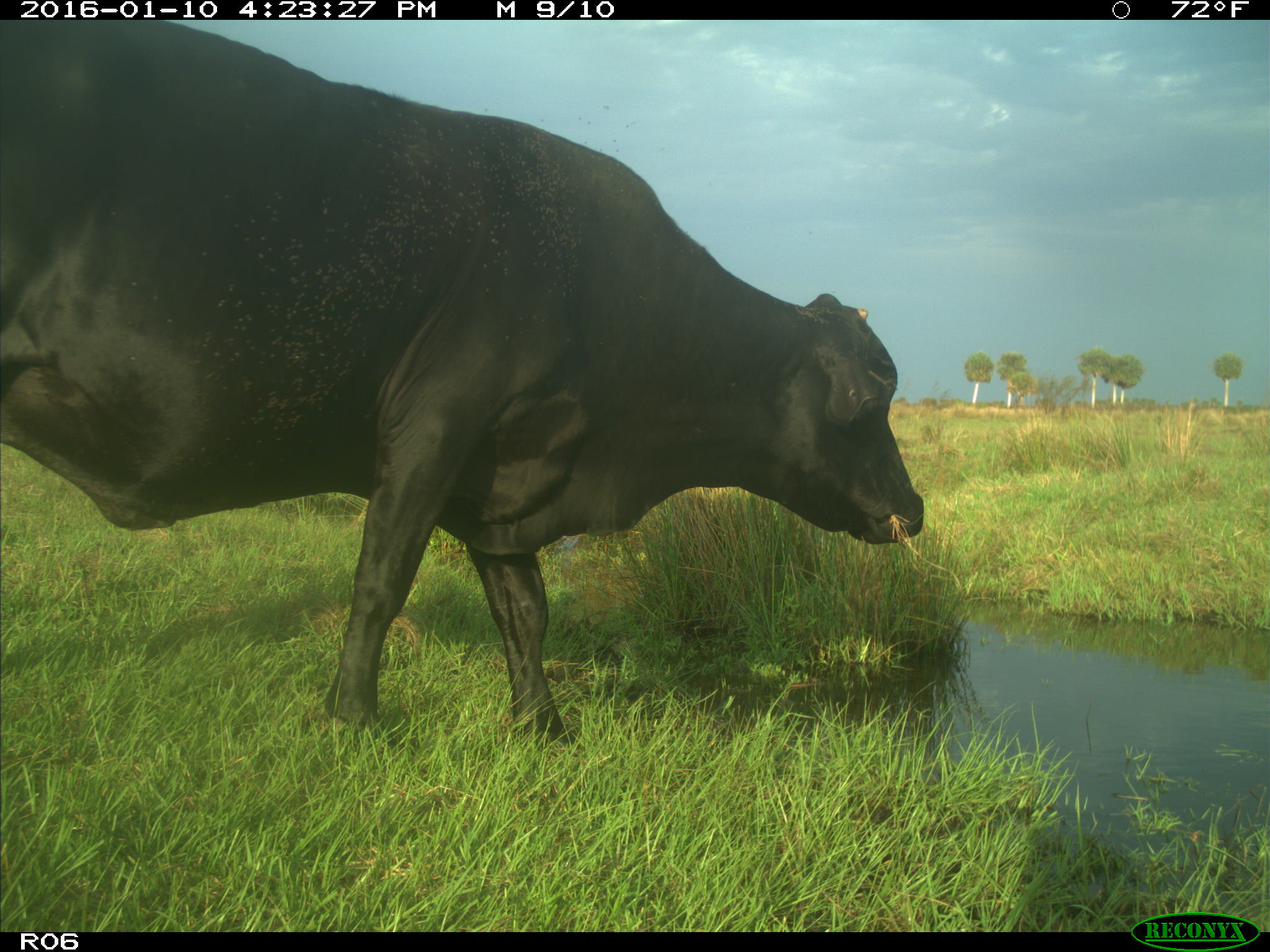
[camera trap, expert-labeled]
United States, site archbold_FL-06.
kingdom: Animalia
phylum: Chordata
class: Mammalia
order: Artiodactyla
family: Bovidae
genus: Bos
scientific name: Bos taurus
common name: domestic cow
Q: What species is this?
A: Bos taurus (domestic cow).